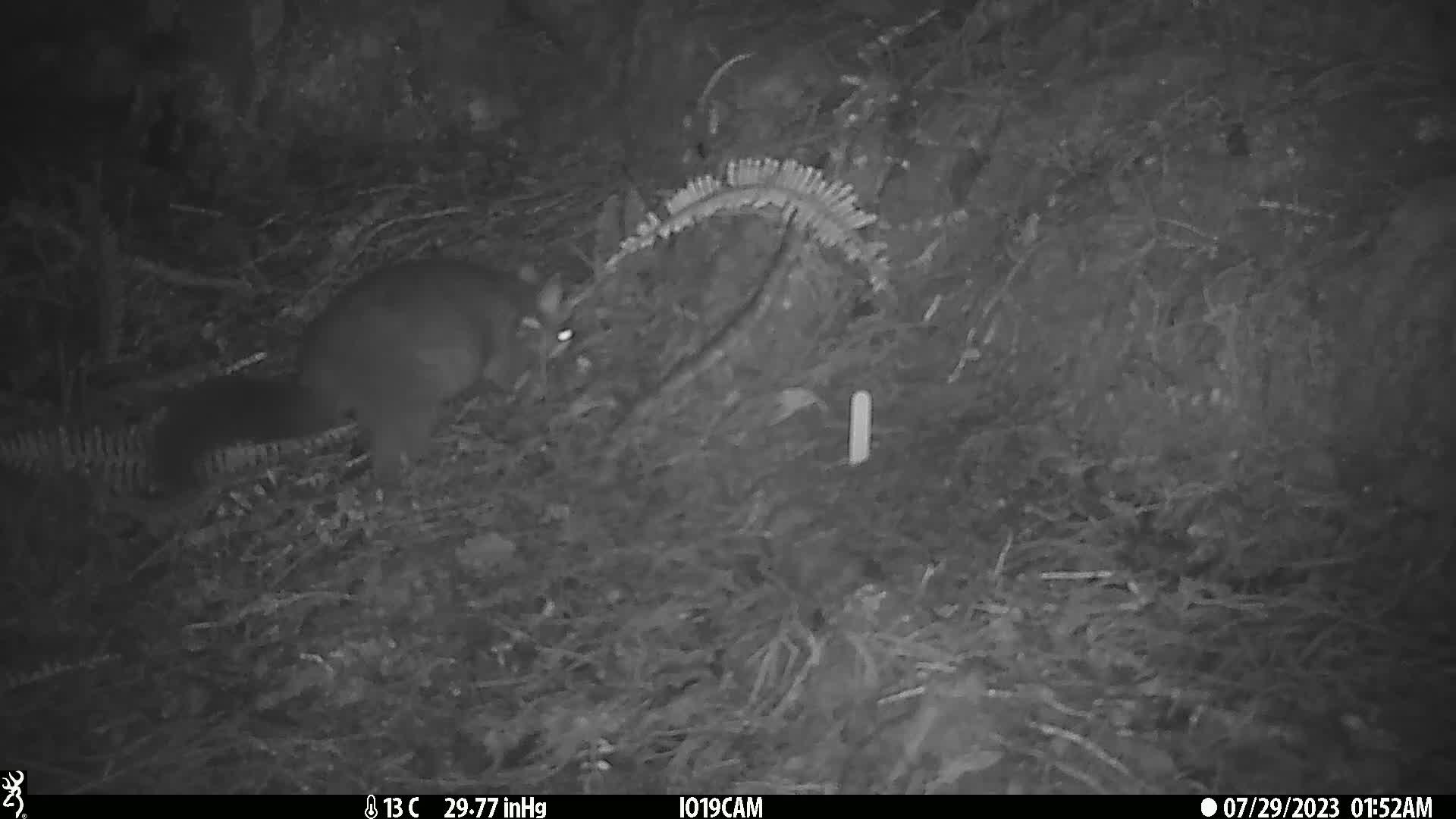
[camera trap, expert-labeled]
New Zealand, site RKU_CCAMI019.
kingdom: Animalia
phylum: Chordata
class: Mammalia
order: Diprotodontia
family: Phalangeridae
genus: Trichosurus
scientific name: Trichosurus vulpecula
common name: common brushtail possum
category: possum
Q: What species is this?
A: Possum (common brushtail possum) (Trichosurus vulpecula).